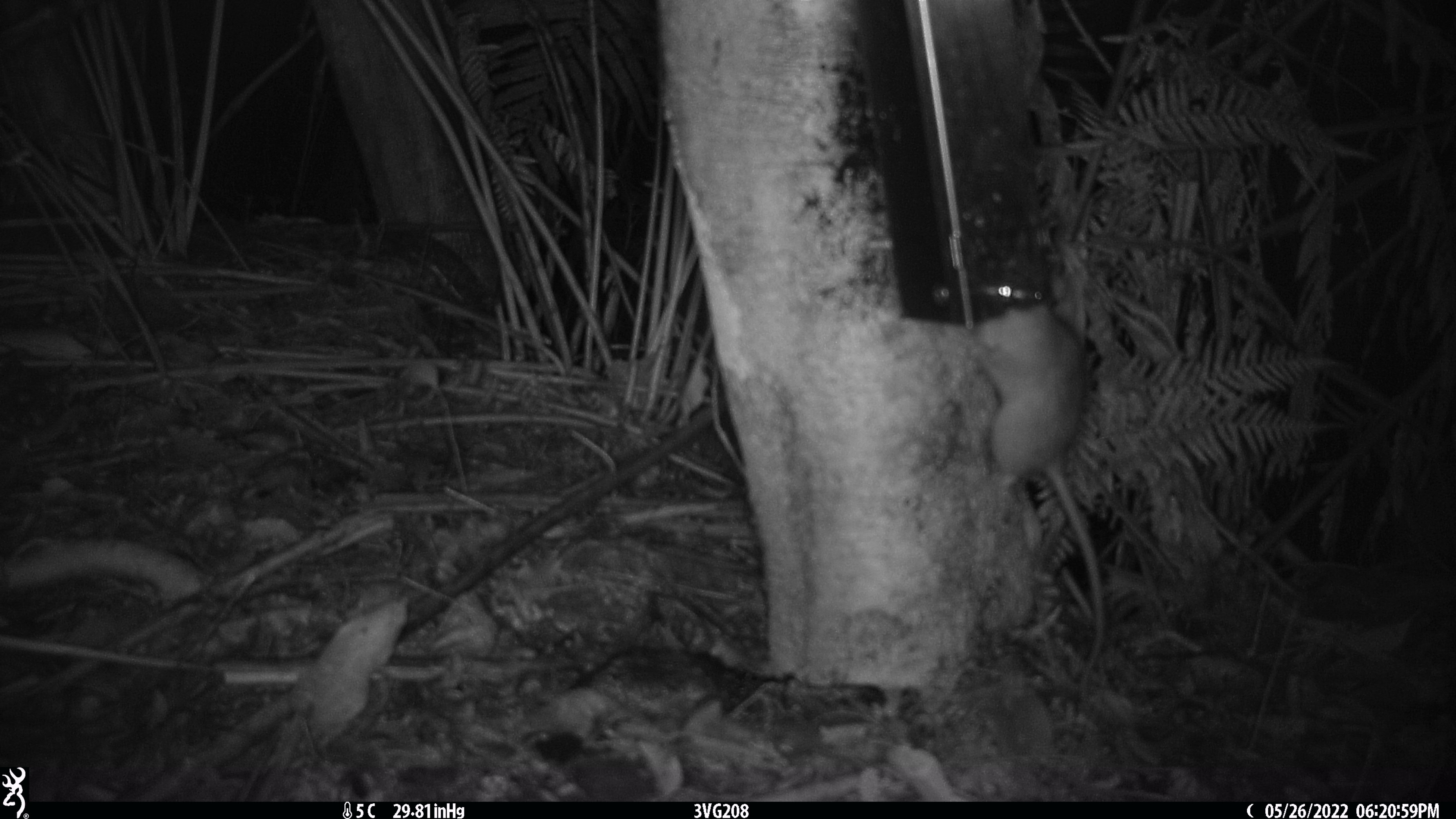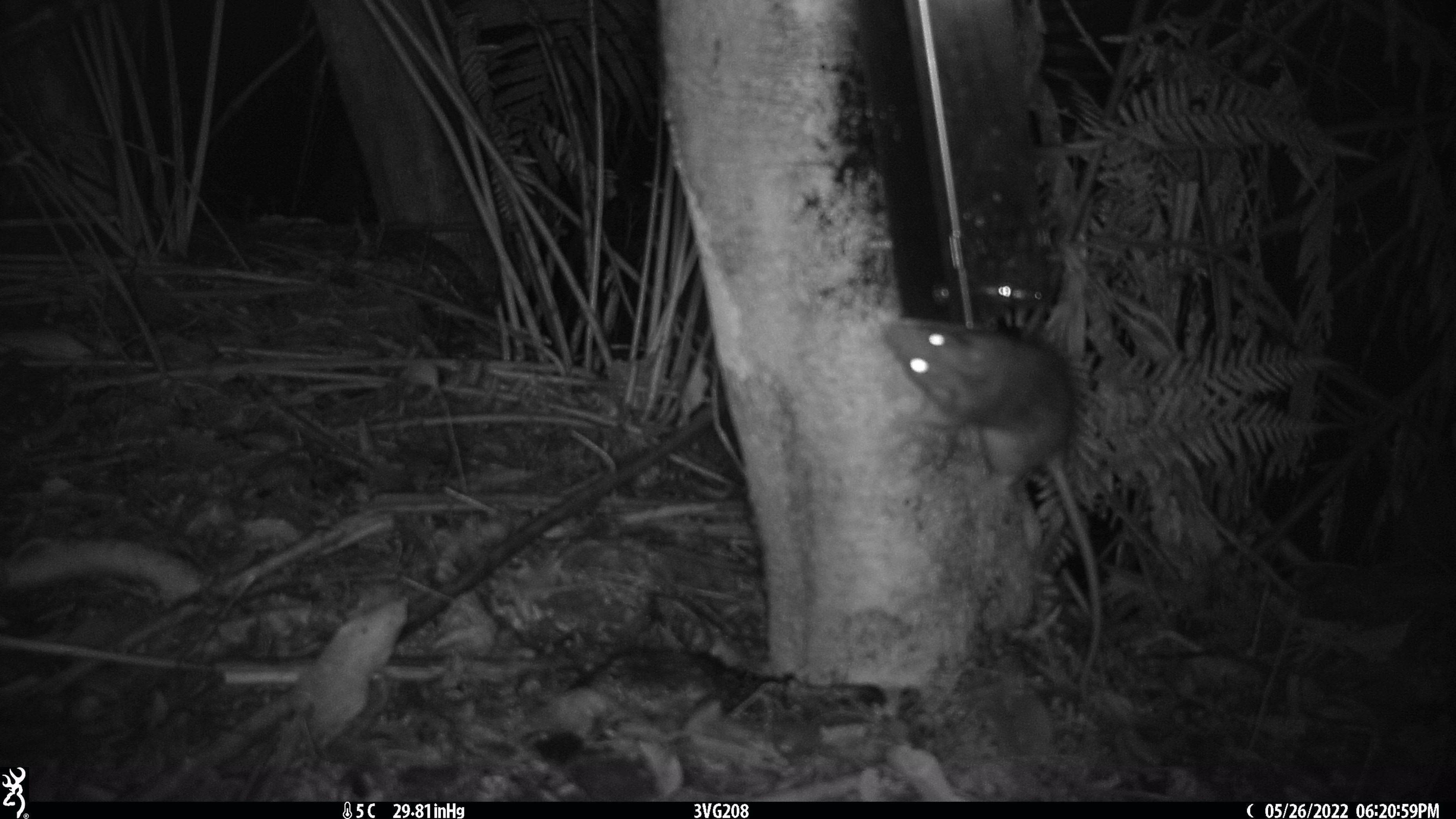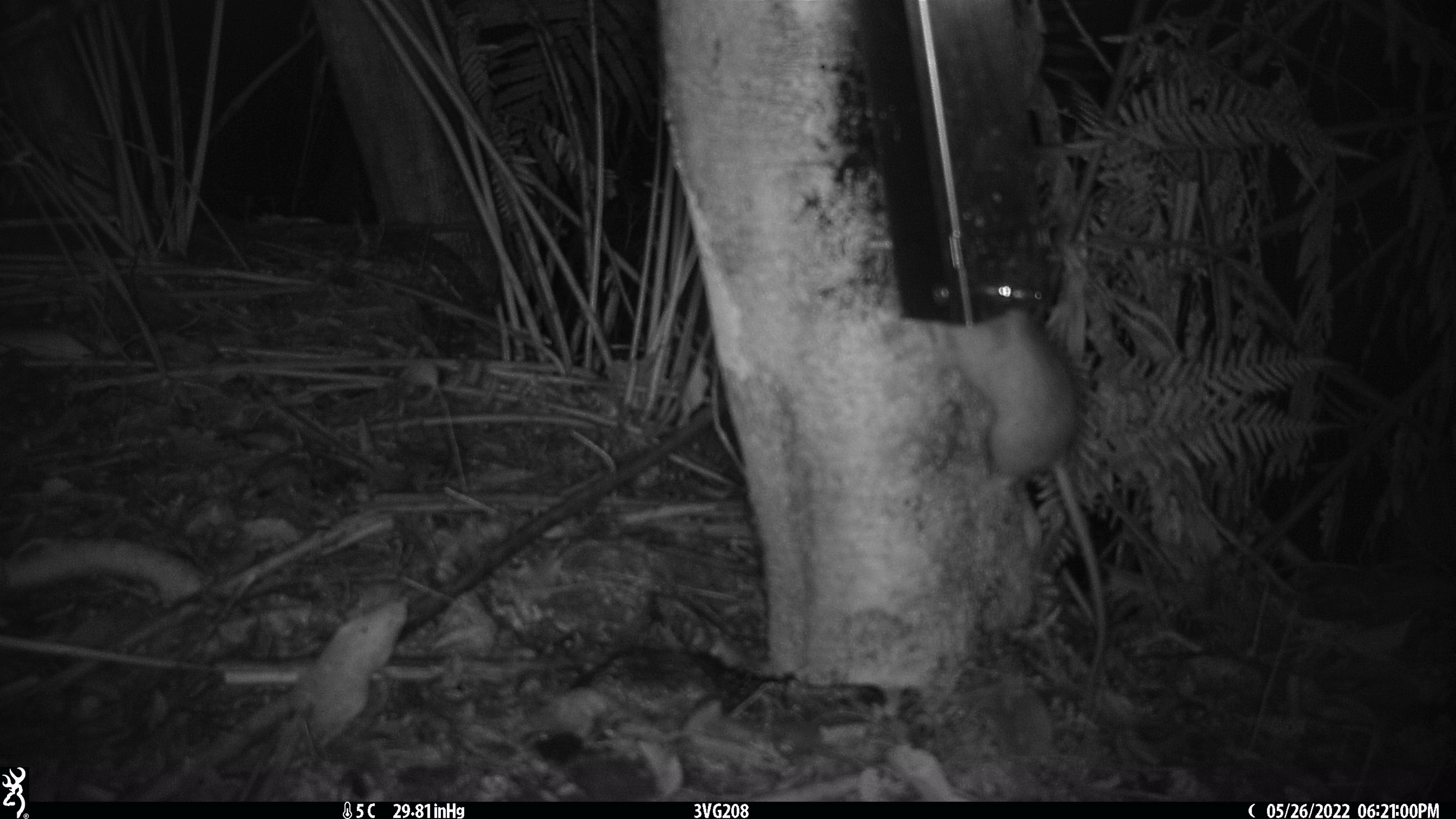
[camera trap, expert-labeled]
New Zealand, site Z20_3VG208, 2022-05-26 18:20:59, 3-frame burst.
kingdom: Animalia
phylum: Chordata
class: Mammalia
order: Rodentia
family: Muridae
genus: Rattus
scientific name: Rattus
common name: rat